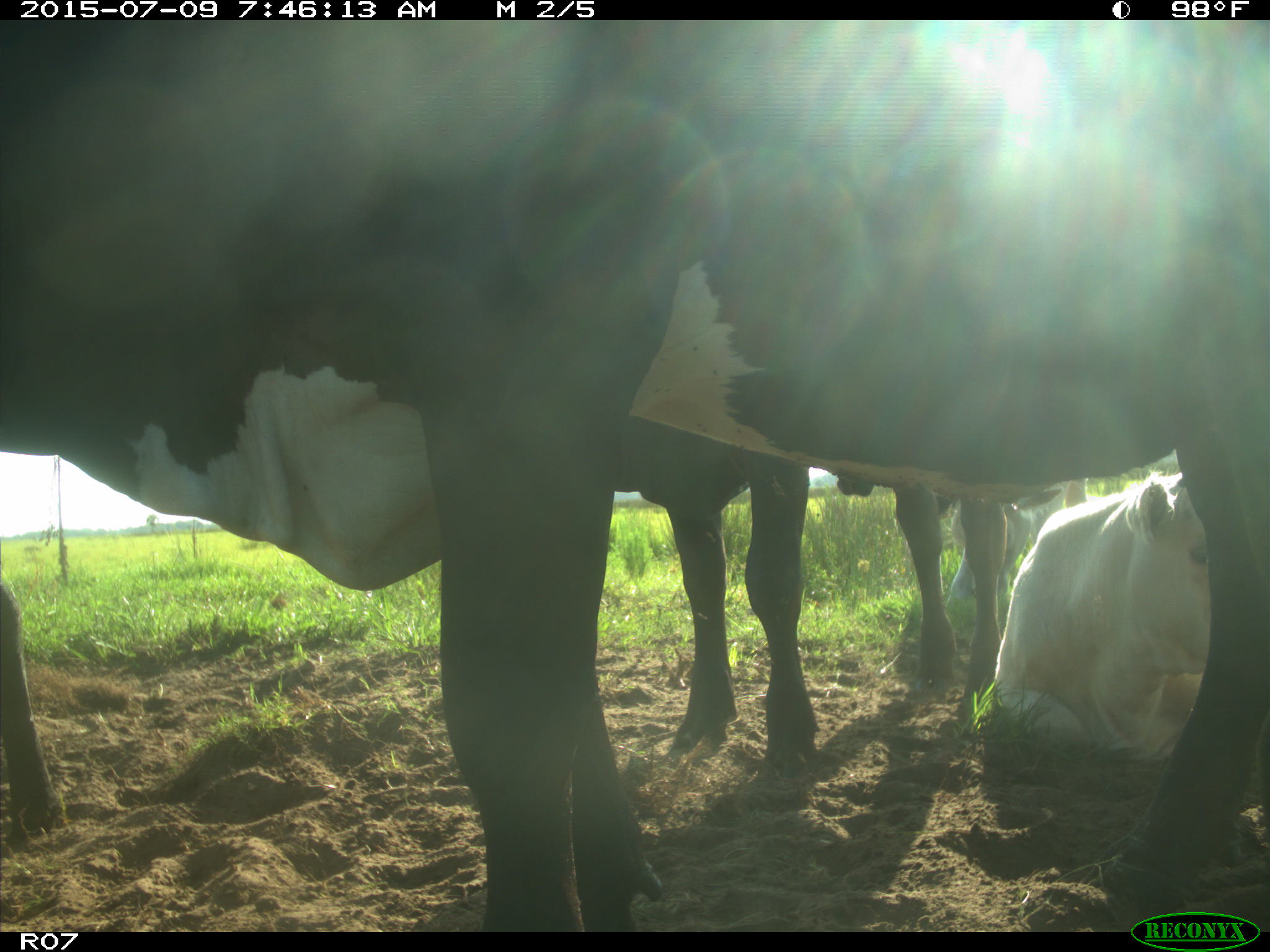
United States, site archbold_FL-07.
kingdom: Animalia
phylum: Chordata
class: Mammalia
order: Artiodactyla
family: Bovidae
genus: Bos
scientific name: Bos taurus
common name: domestic cow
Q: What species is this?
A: Bos taurus (domestic cow).